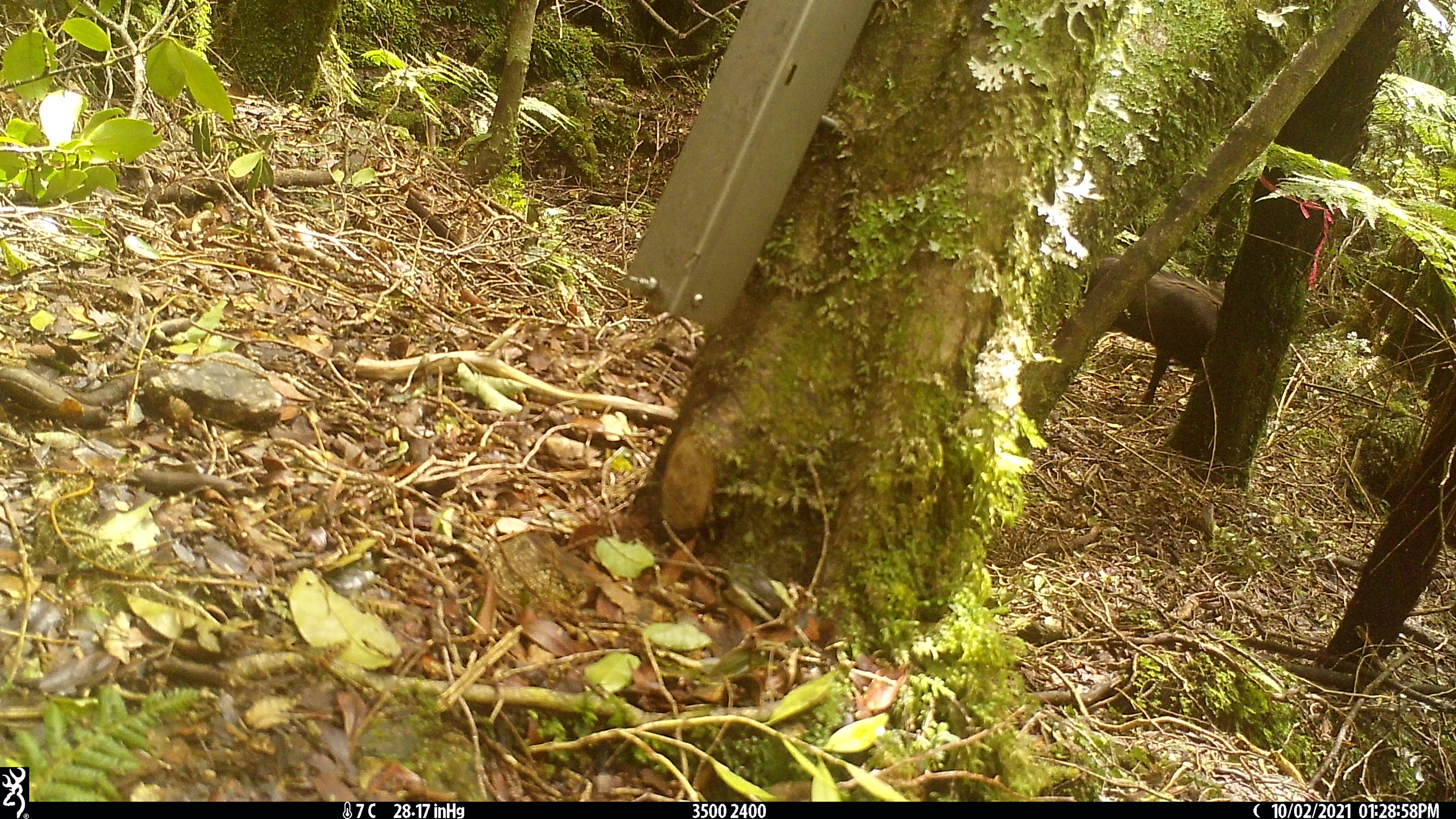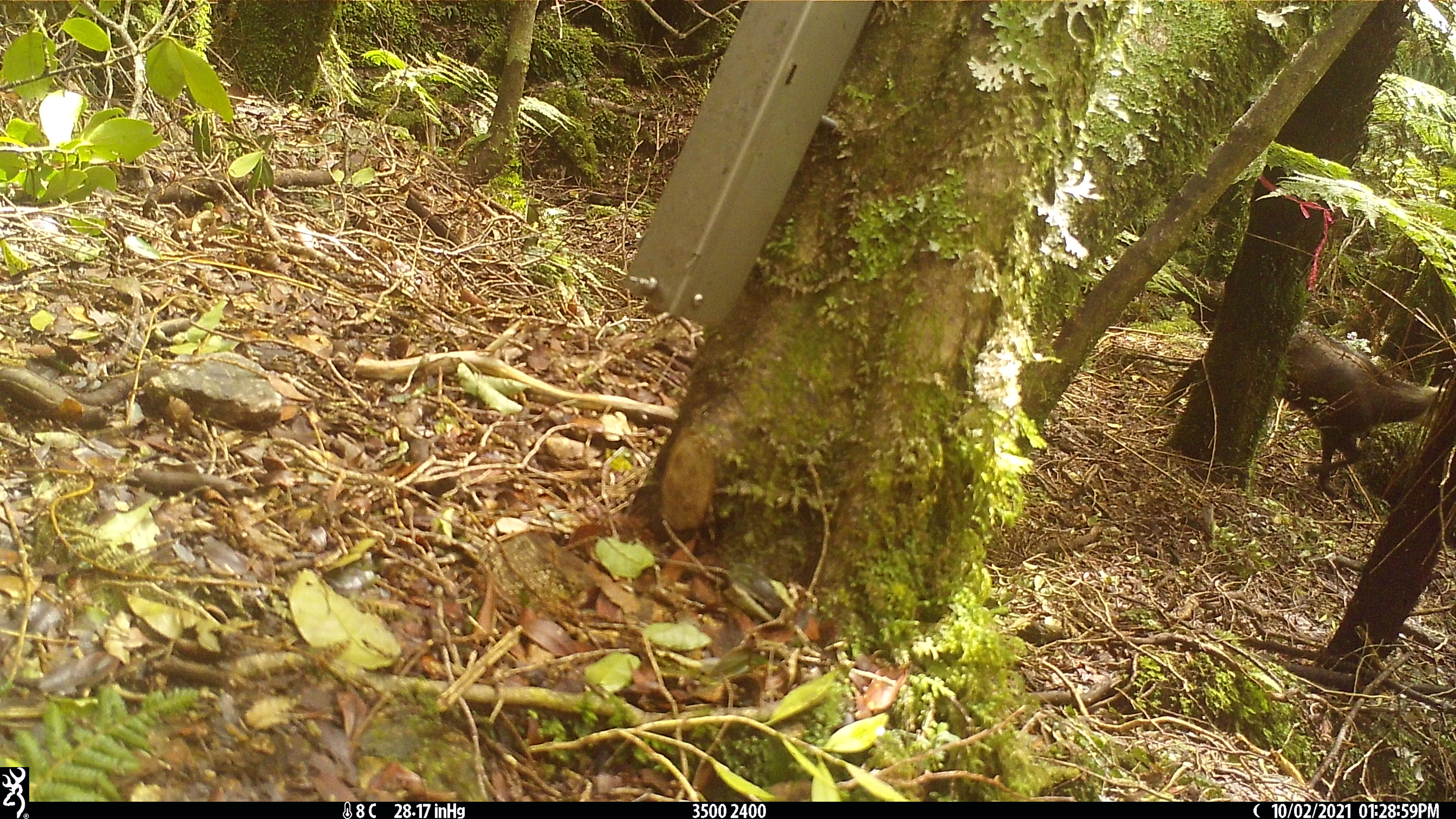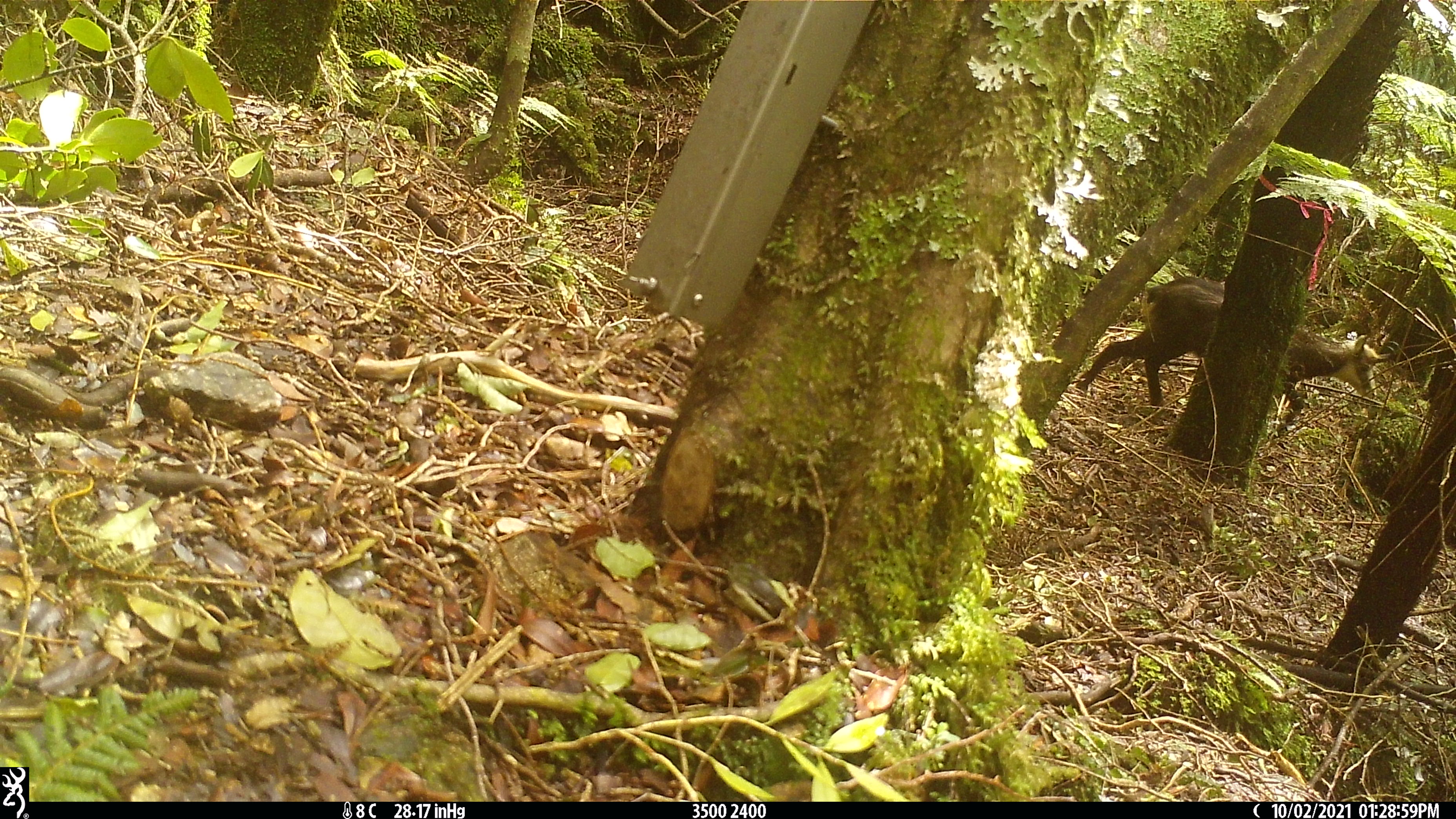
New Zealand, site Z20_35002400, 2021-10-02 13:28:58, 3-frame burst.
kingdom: Animalia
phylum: Chordata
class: Mammalia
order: Artiodactyla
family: Bovidae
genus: Rupicapra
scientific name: Rupicapra rupicapra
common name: alpine chamois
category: chamois